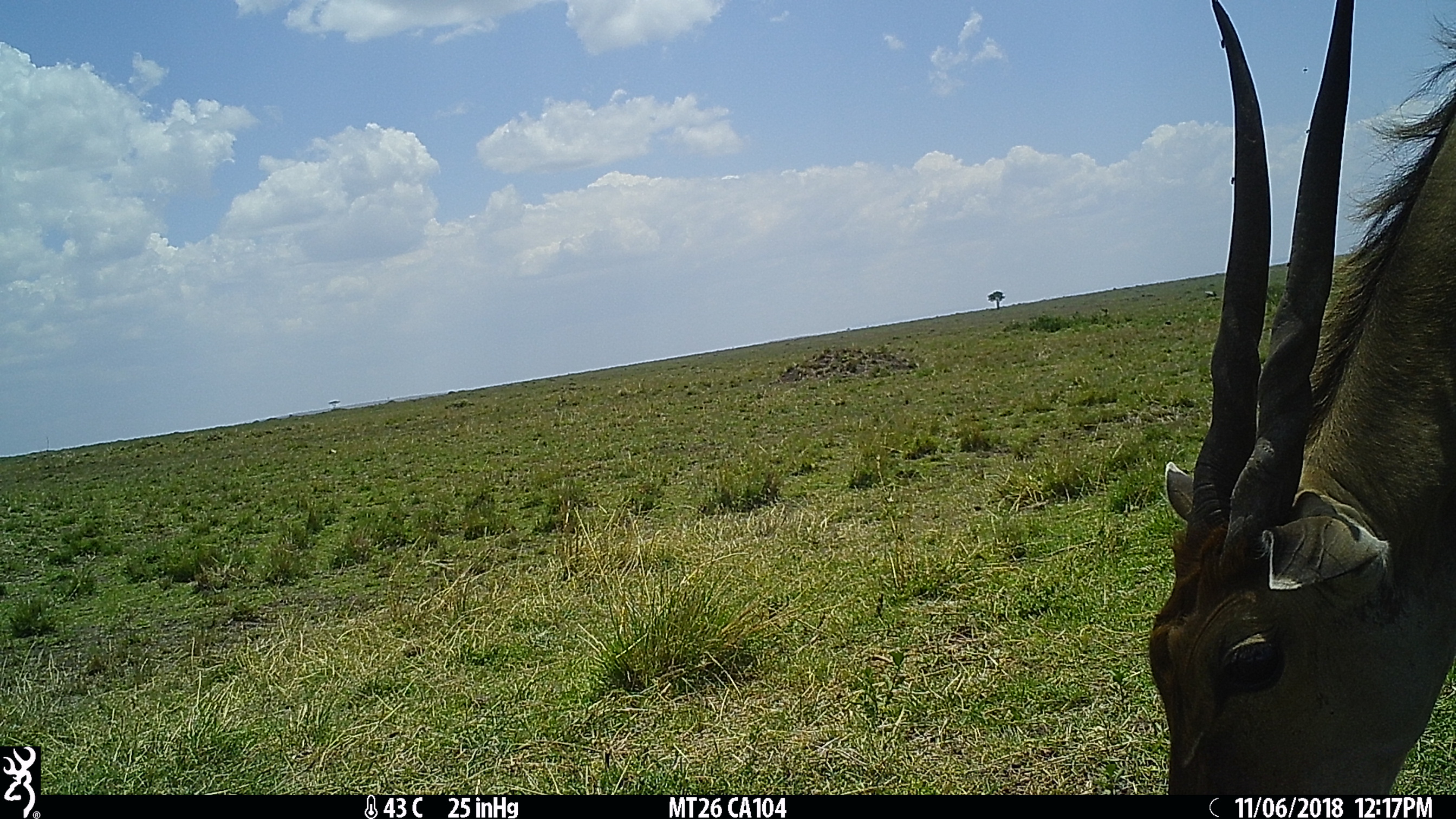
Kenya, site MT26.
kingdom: Animalia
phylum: Chordata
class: Mammalia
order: Artiodactyla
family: Bovidae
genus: Tragelaphus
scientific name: Tragelaphus oryx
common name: eland